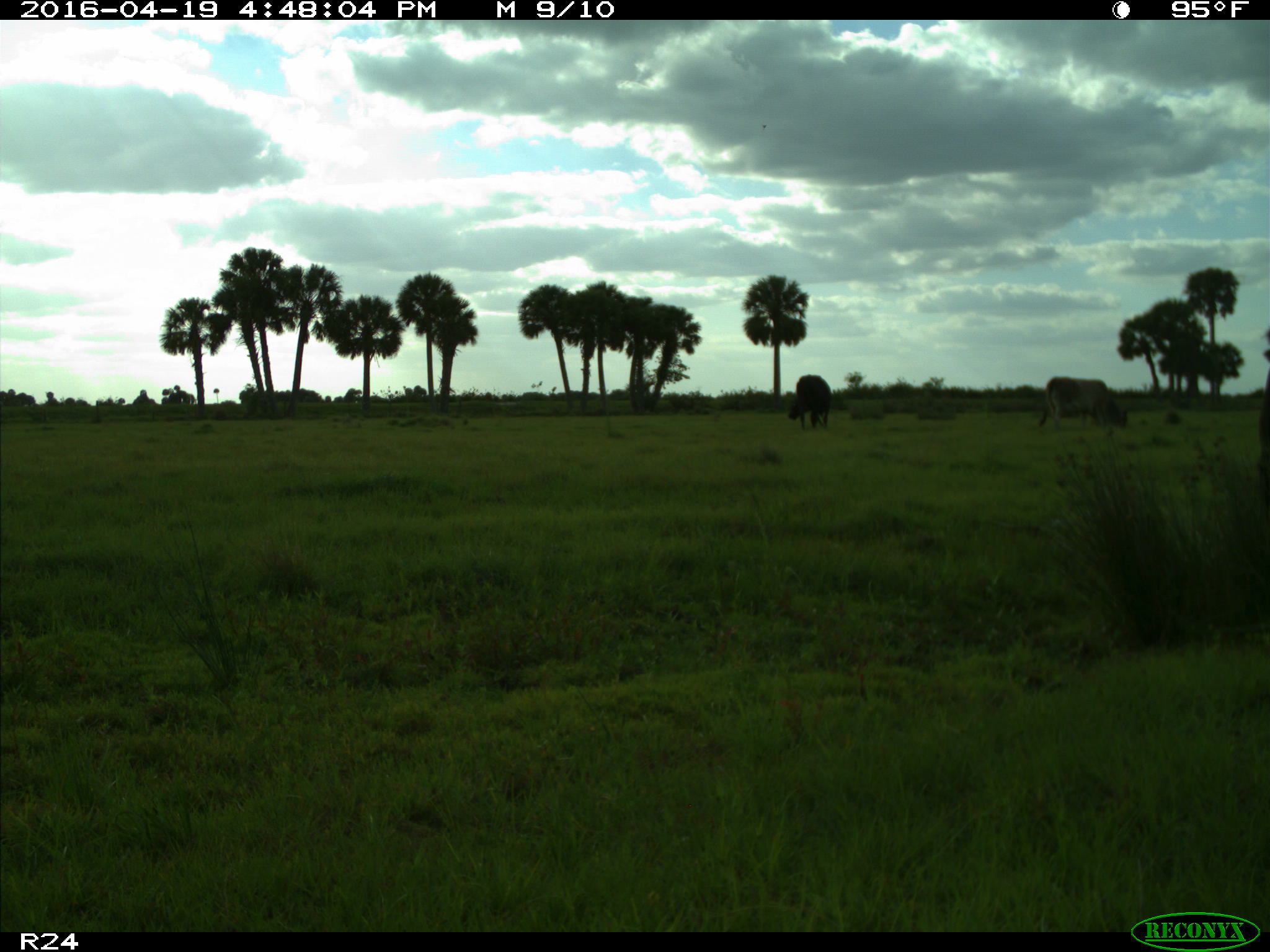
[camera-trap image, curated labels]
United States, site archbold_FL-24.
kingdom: Animalia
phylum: Chordata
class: Mammalia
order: Artiodactyla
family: Bovidae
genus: Bos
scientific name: Bos taurus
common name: domestic cow